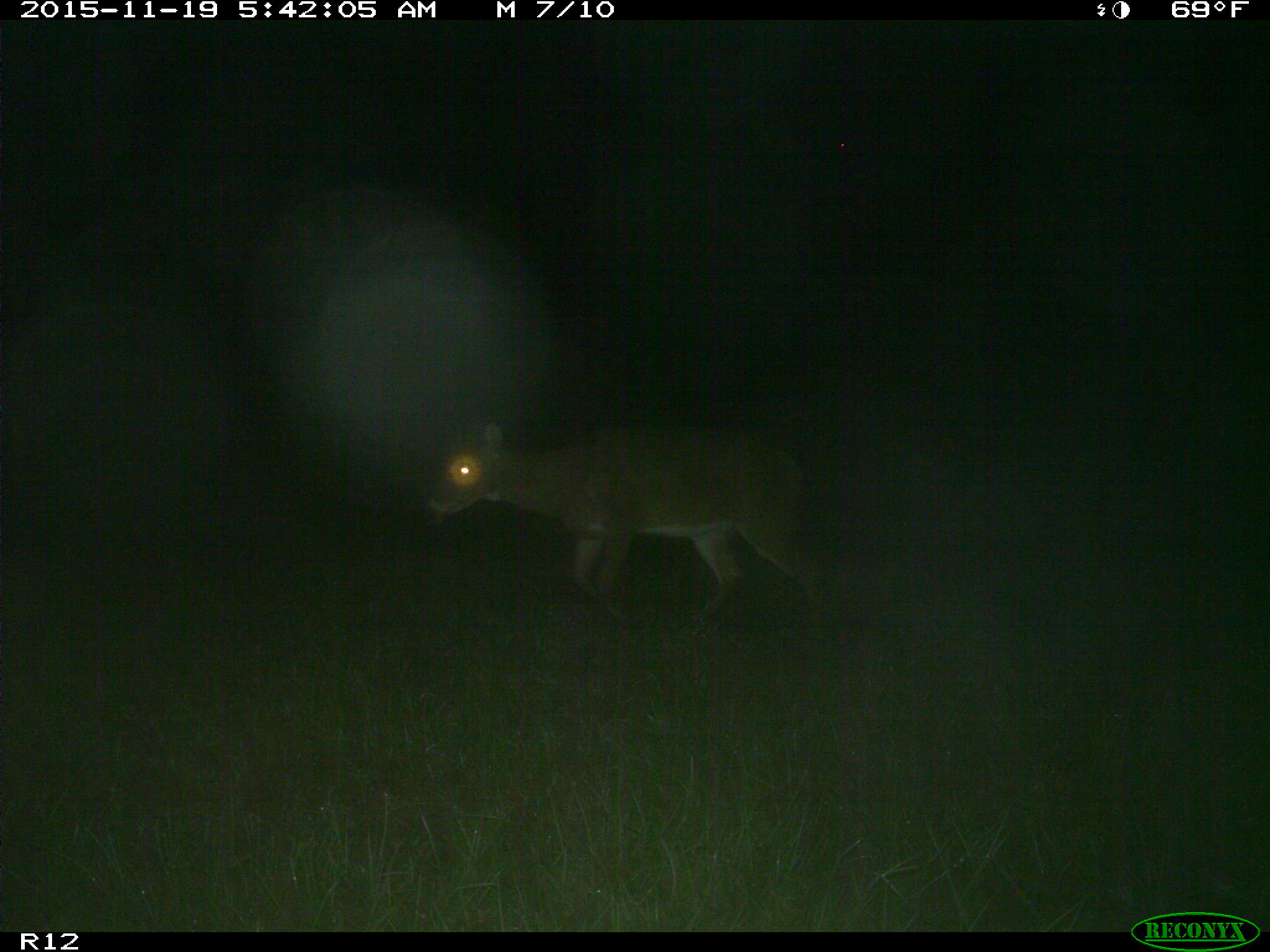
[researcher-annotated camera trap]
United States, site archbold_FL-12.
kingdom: Animalia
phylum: Chordata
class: Mammalia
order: Artiodactyla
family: Cervidae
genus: Odocoileus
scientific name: Odocoileus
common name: deer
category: unidentified deer